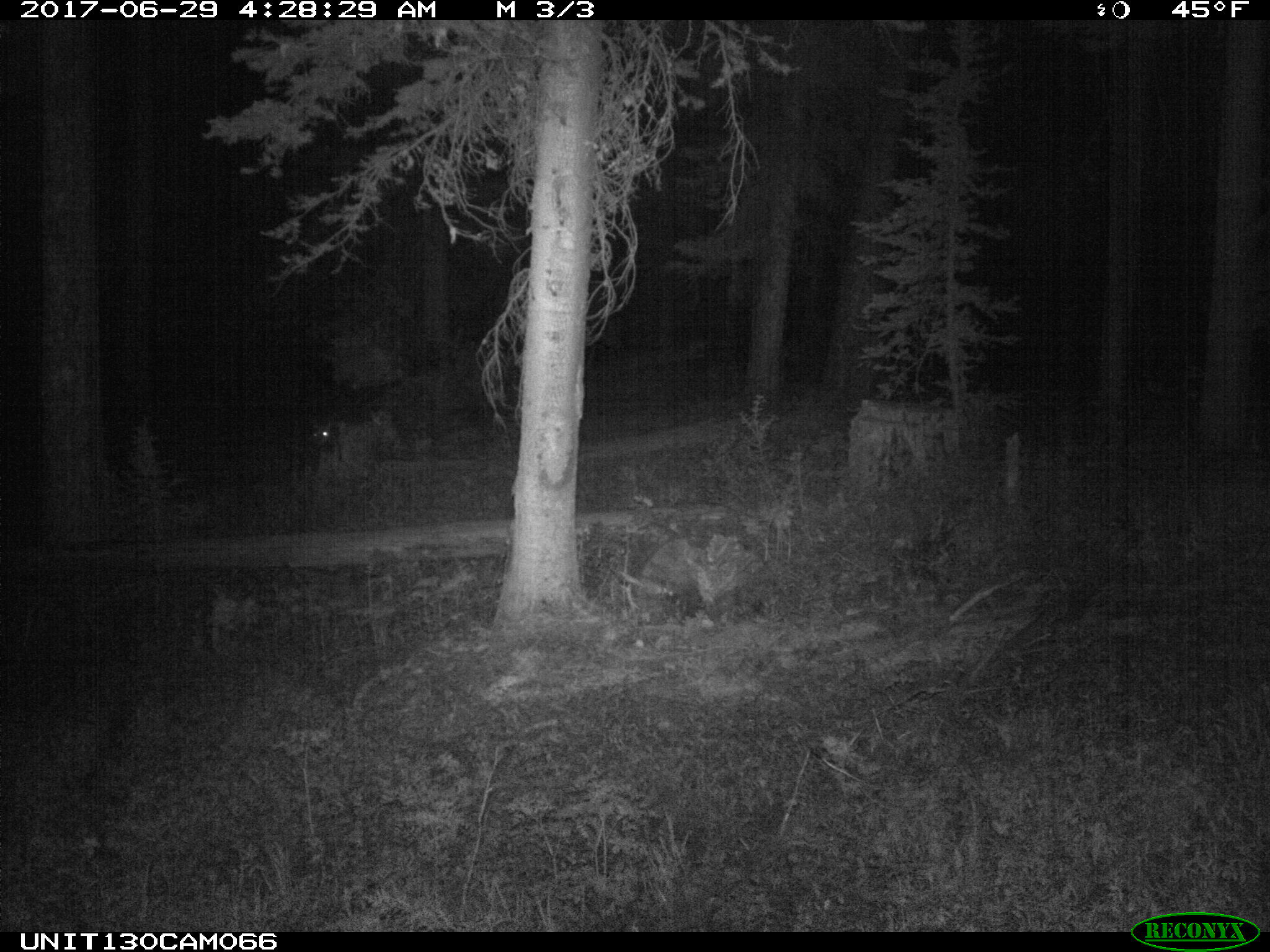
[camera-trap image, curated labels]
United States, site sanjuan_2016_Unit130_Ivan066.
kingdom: Animalia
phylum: Chordata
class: Mammalia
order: Artiodactyla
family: Cervidae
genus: Odocoileus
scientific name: Odocoileus hemionus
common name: mule deer